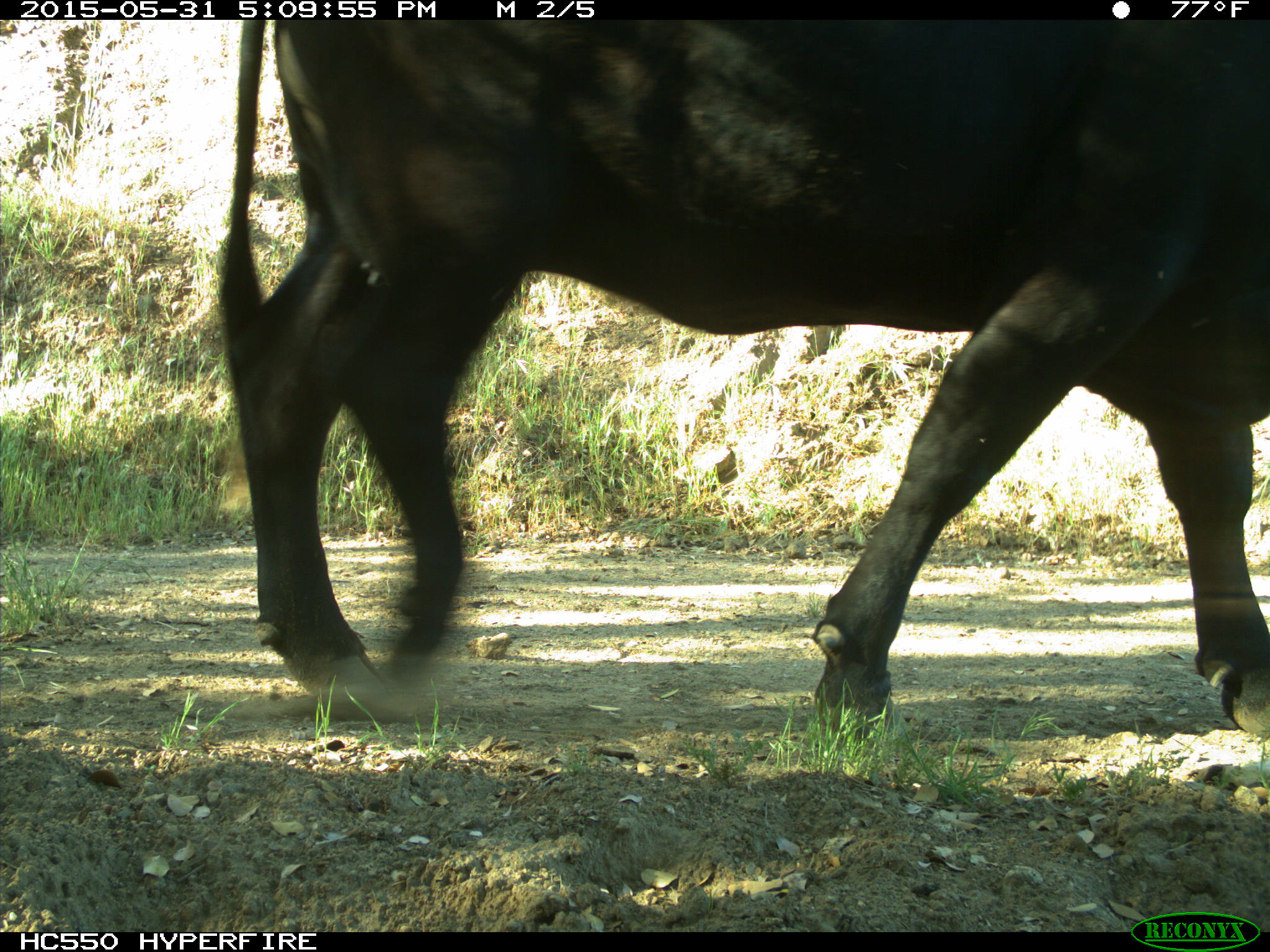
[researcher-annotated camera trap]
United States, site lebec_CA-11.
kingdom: Animalia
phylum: Chordata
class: Mammalia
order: Artiodactyla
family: Bovidae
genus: Bos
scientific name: Bos taurus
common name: domestic cow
Bos taurus (domestic cow).